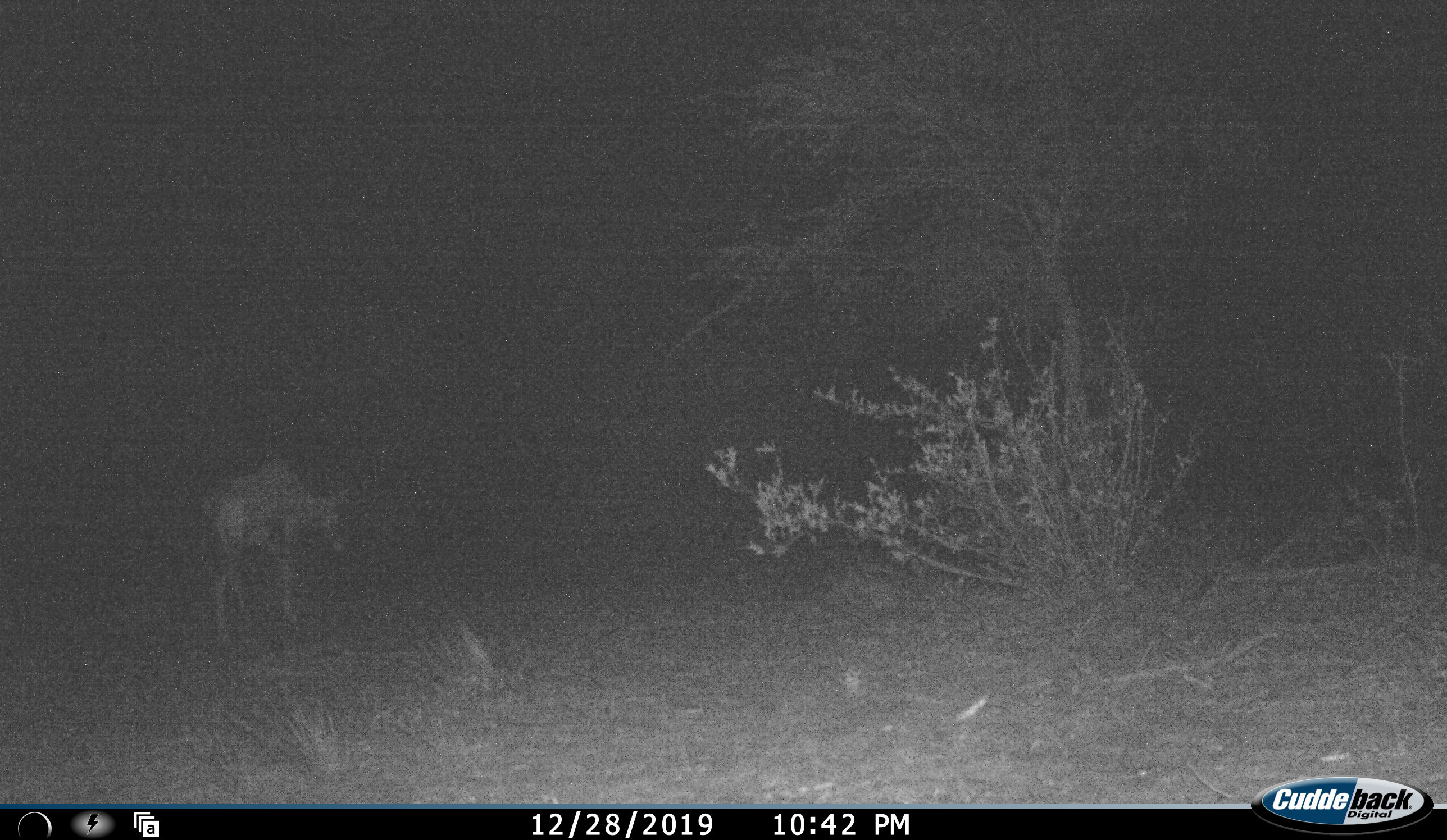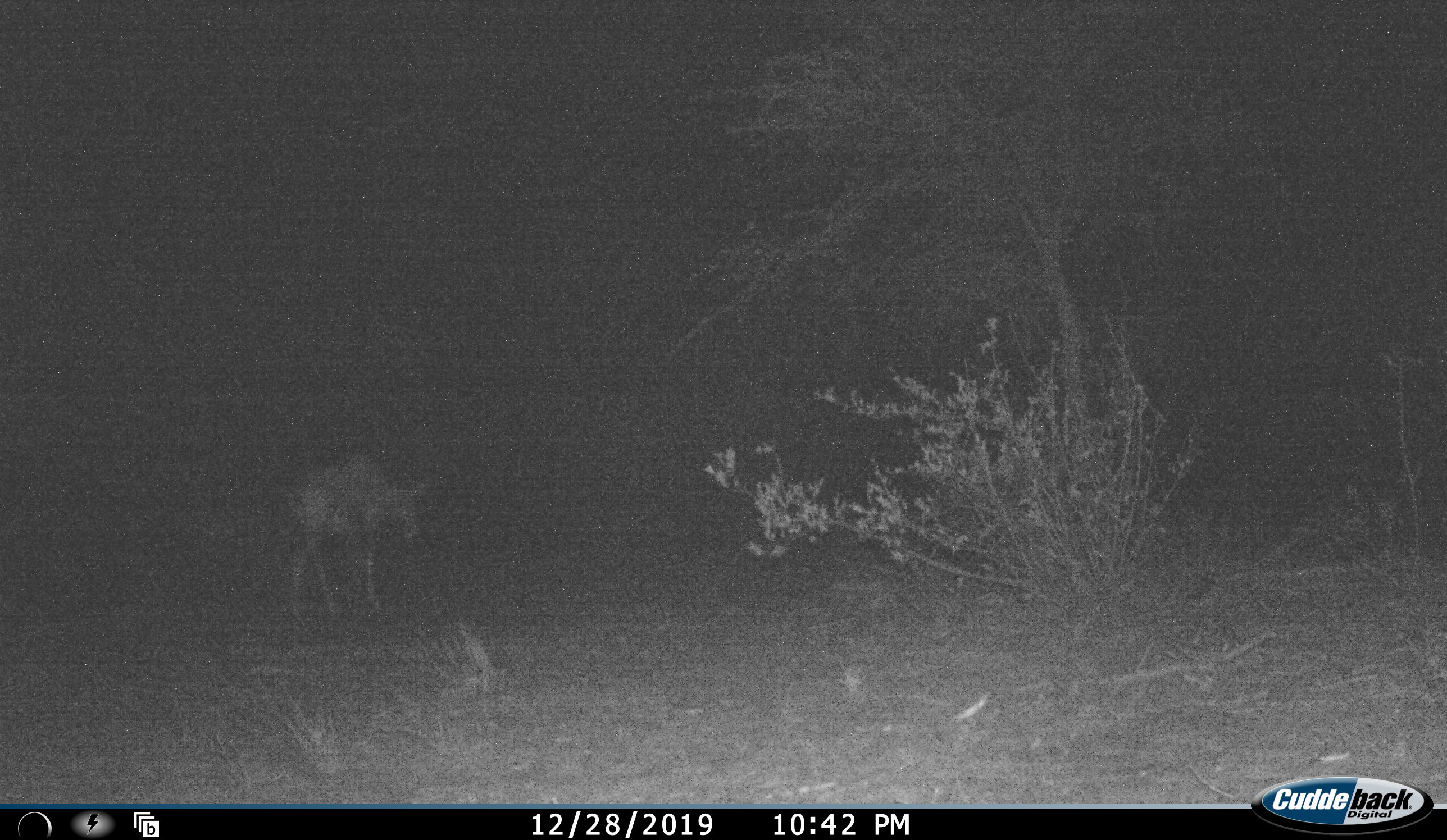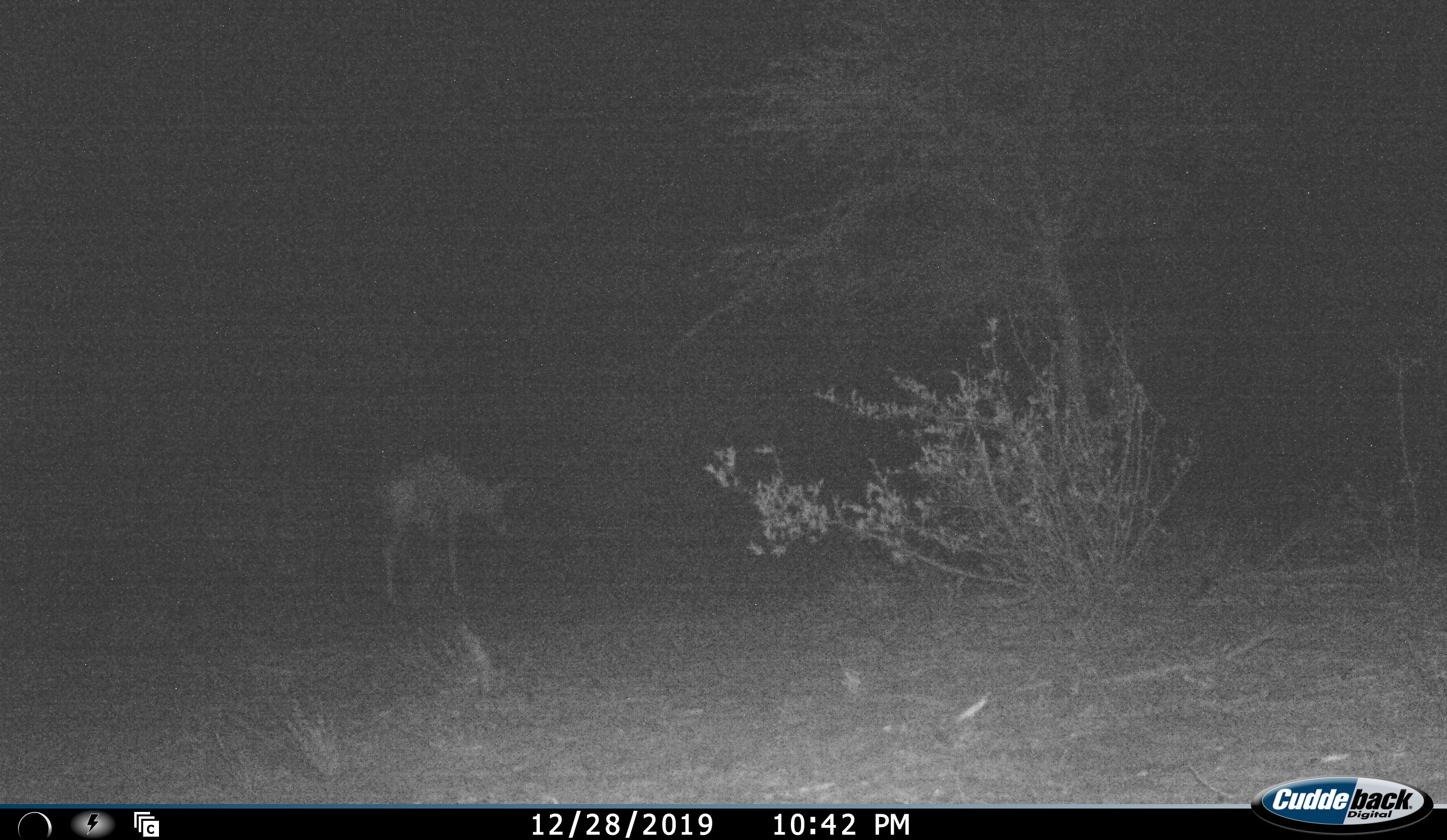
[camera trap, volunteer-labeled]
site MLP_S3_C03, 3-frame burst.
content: unidentified animal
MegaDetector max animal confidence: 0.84